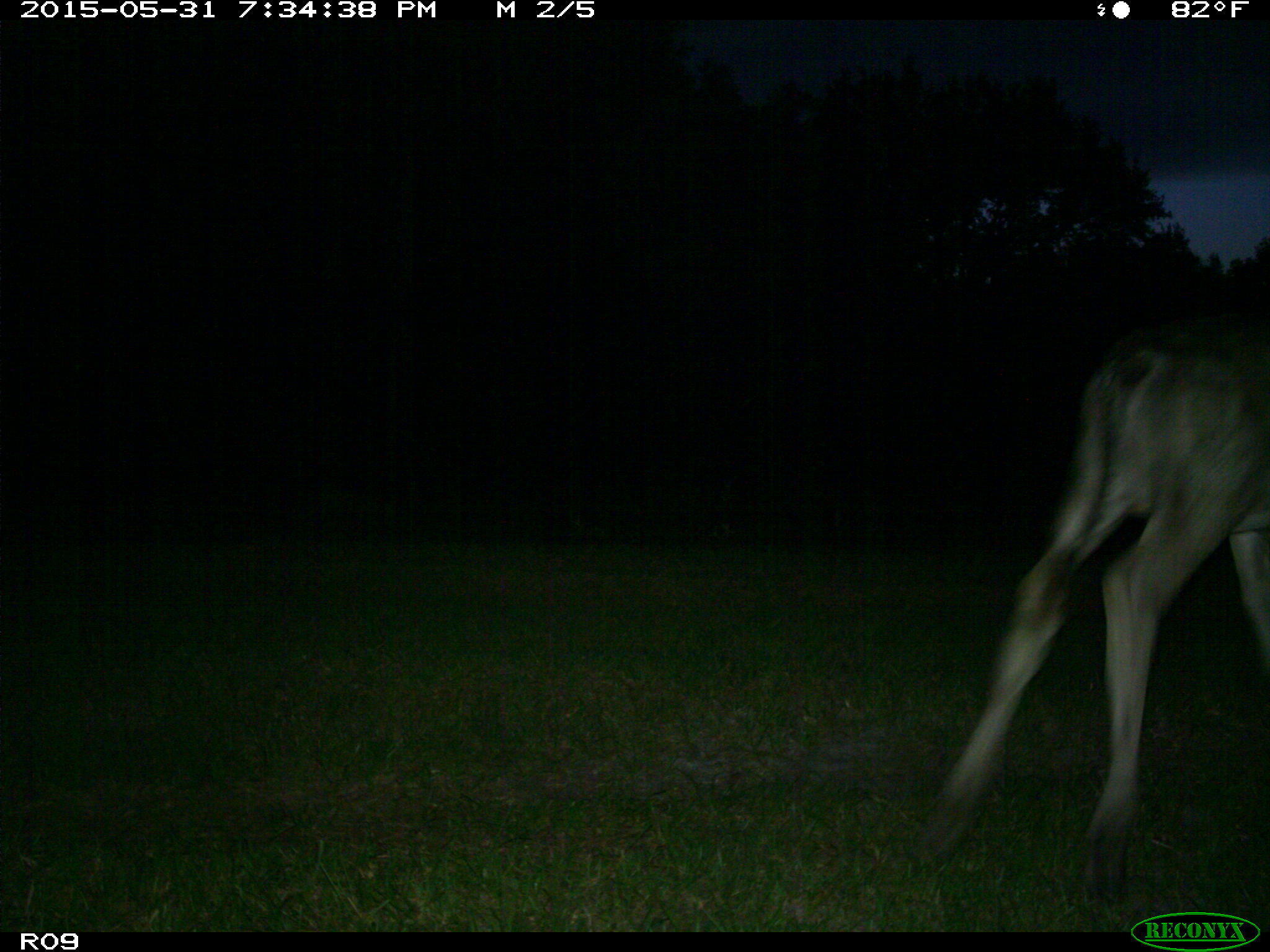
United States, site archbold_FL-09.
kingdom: Animalia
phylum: Chordata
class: Mammalia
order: Artiodactyla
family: Bovidae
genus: Bos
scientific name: Bos taurus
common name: domestic cow